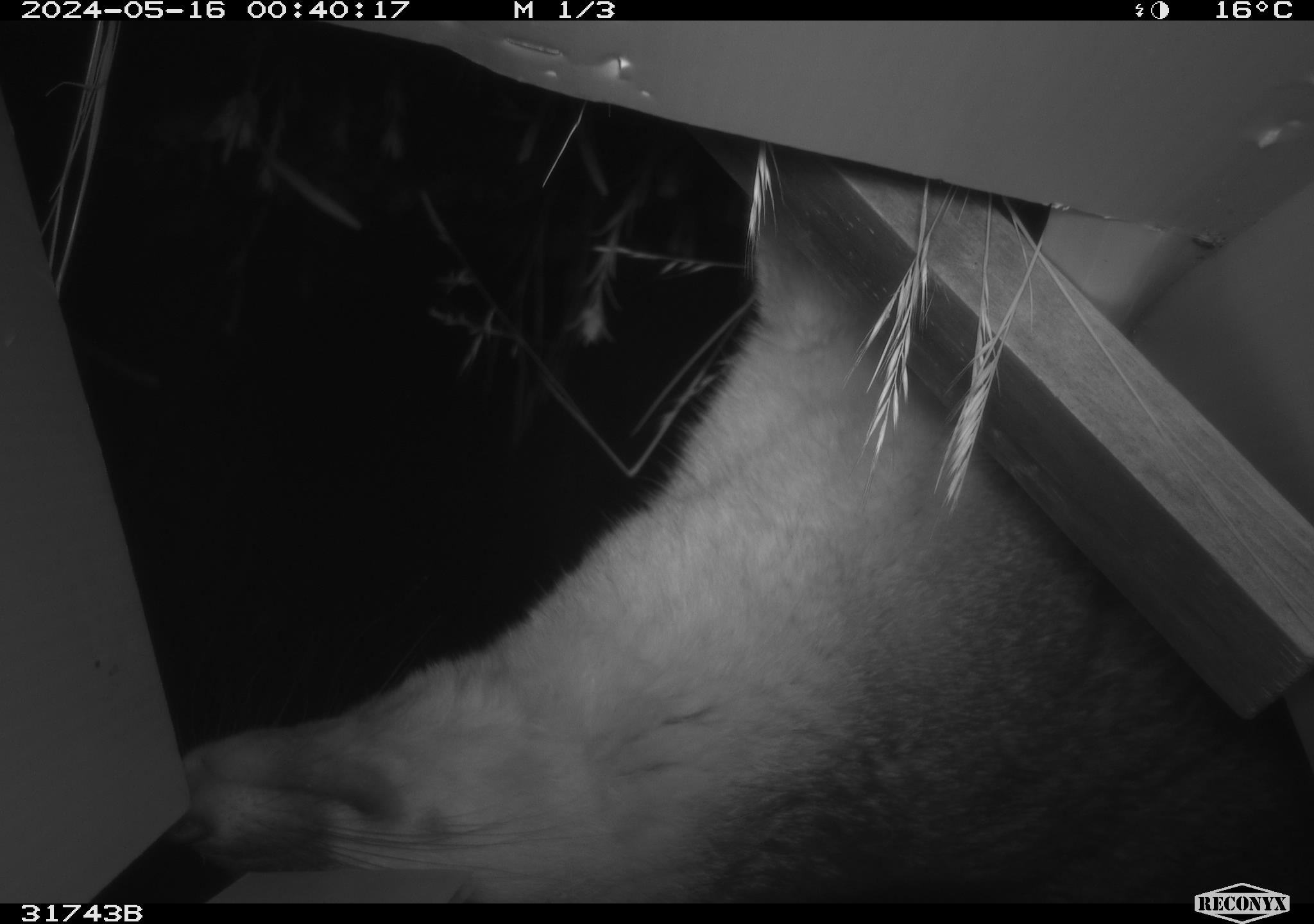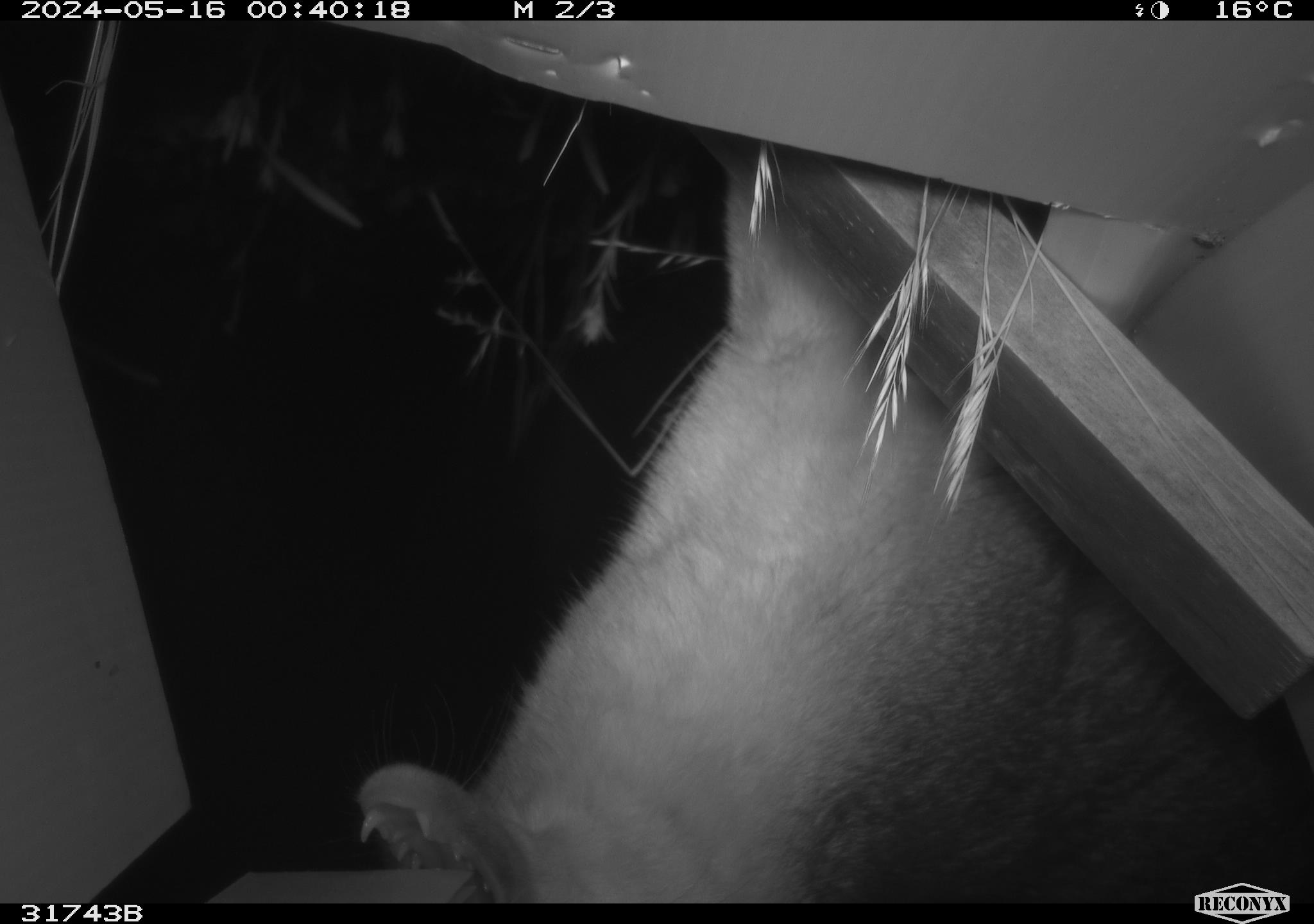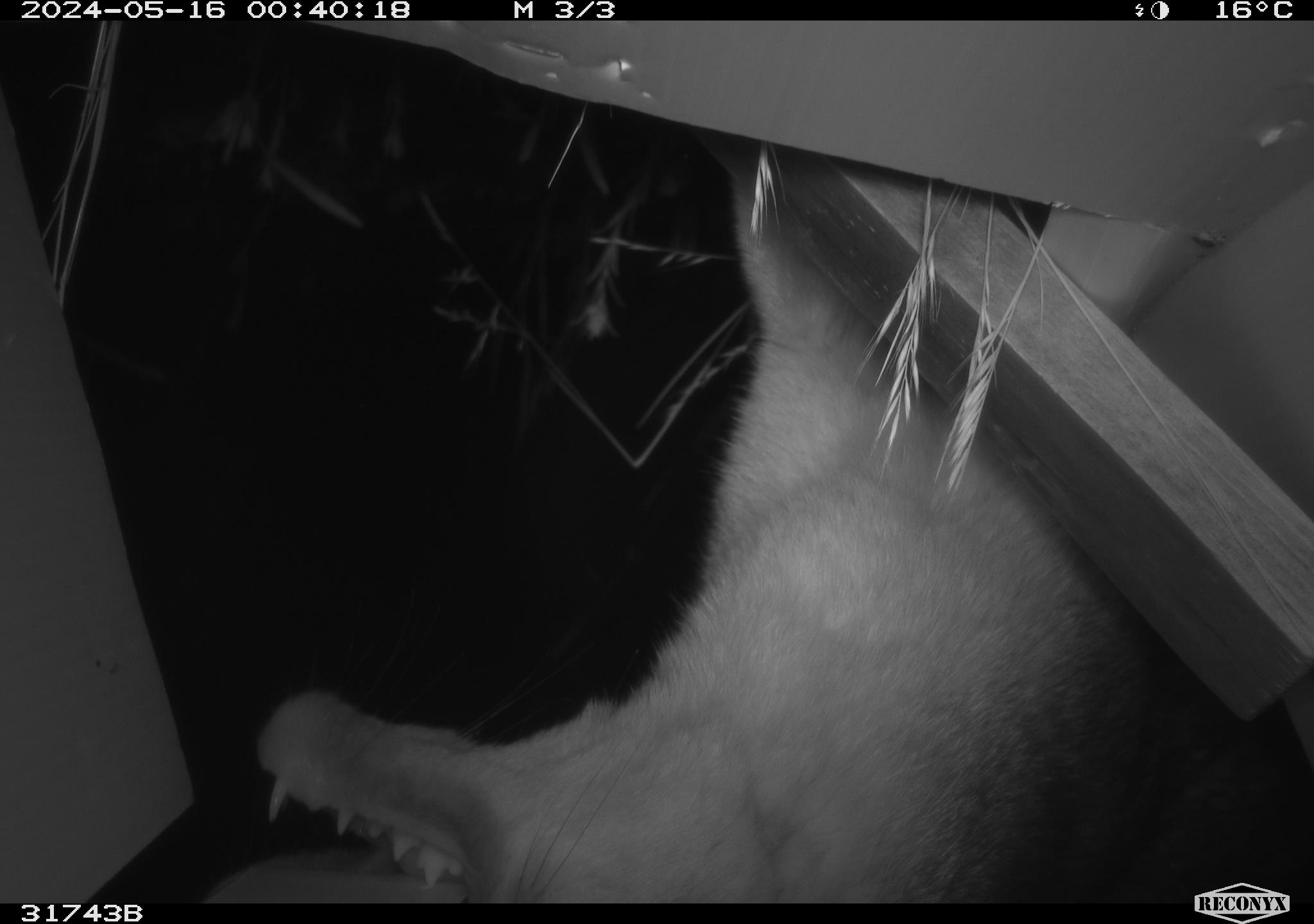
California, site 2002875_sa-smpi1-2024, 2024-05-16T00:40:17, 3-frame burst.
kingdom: Animalia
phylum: Chordata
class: Mammalia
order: Carnivora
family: Canidae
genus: Urocyon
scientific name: Urocyon cinereoargenteus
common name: grey fox